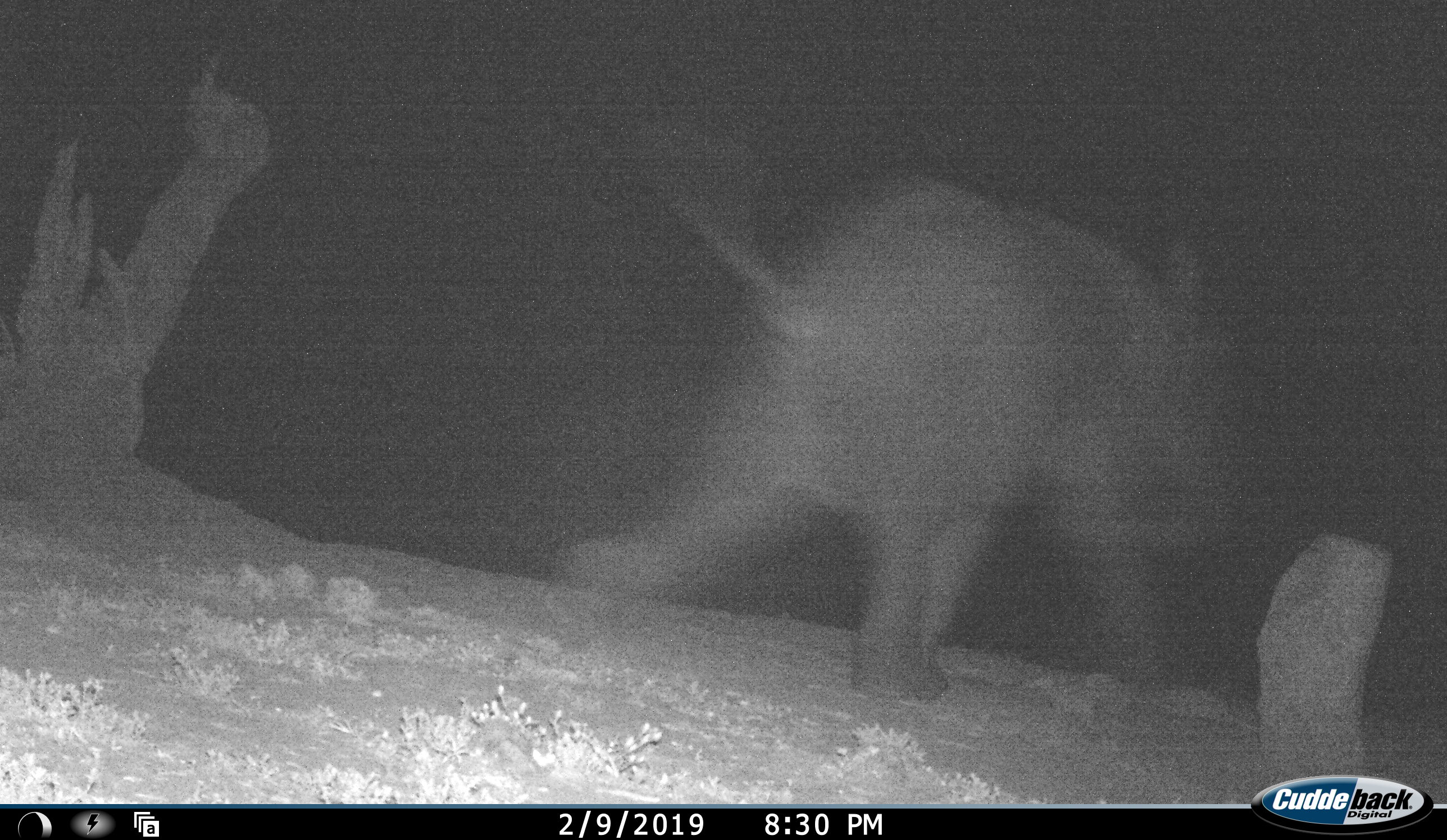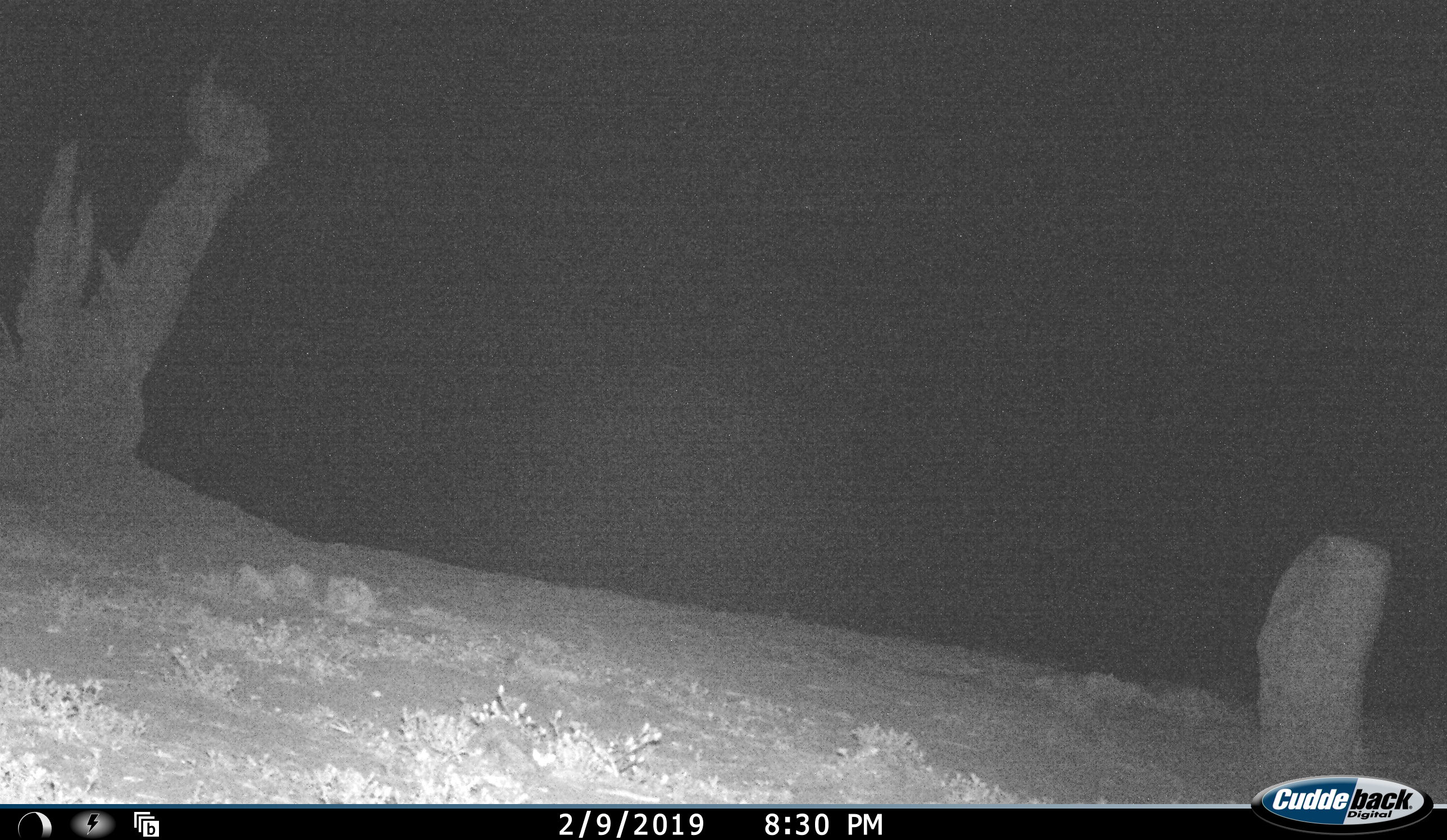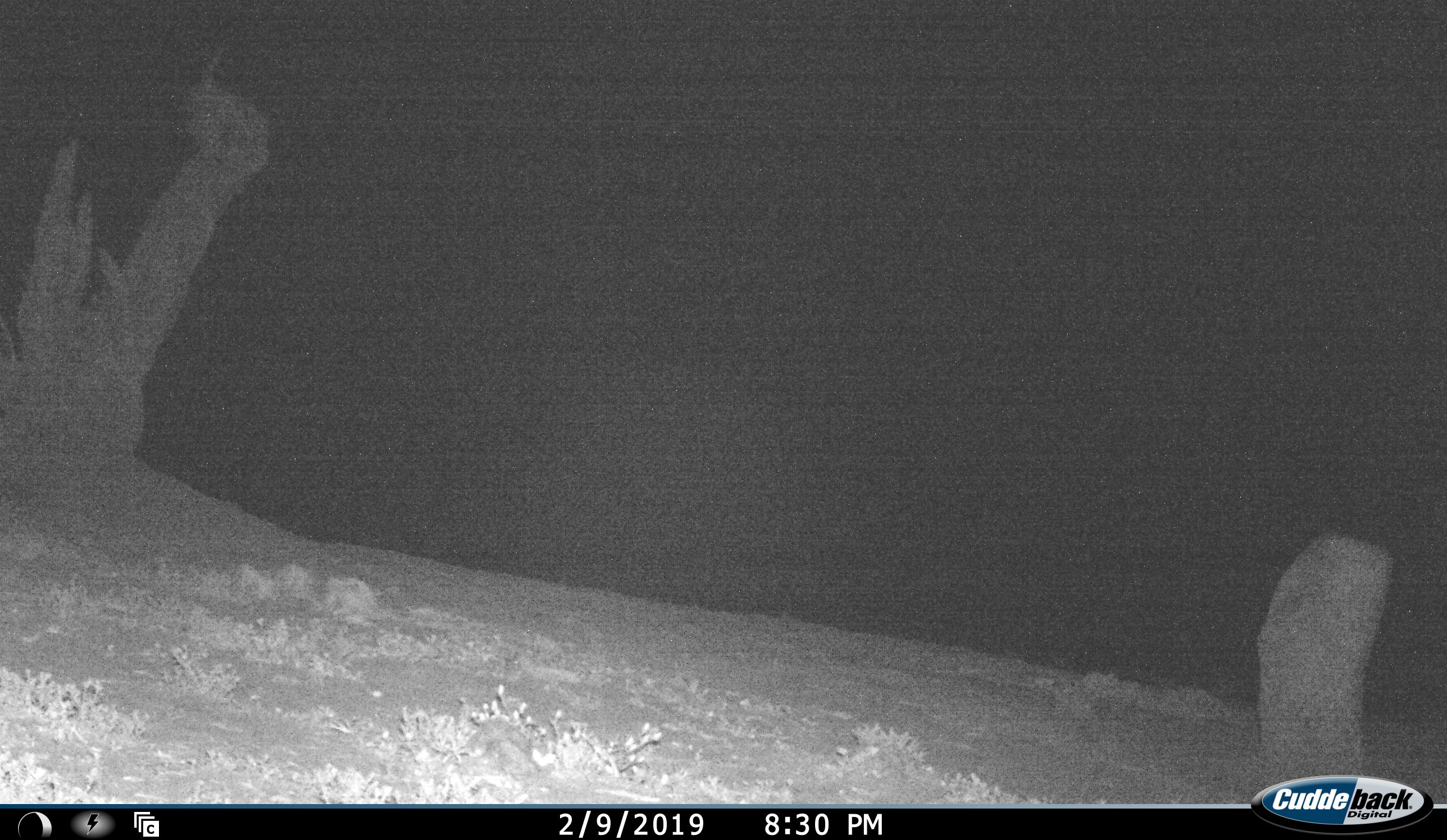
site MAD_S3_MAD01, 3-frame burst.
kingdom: Animalia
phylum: Chordata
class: Mammalia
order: Proboscidea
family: Elephantidae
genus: Loxodonta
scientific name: Loxodonta africana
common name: african bush elephant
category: elephant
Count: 1.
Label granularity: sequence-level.